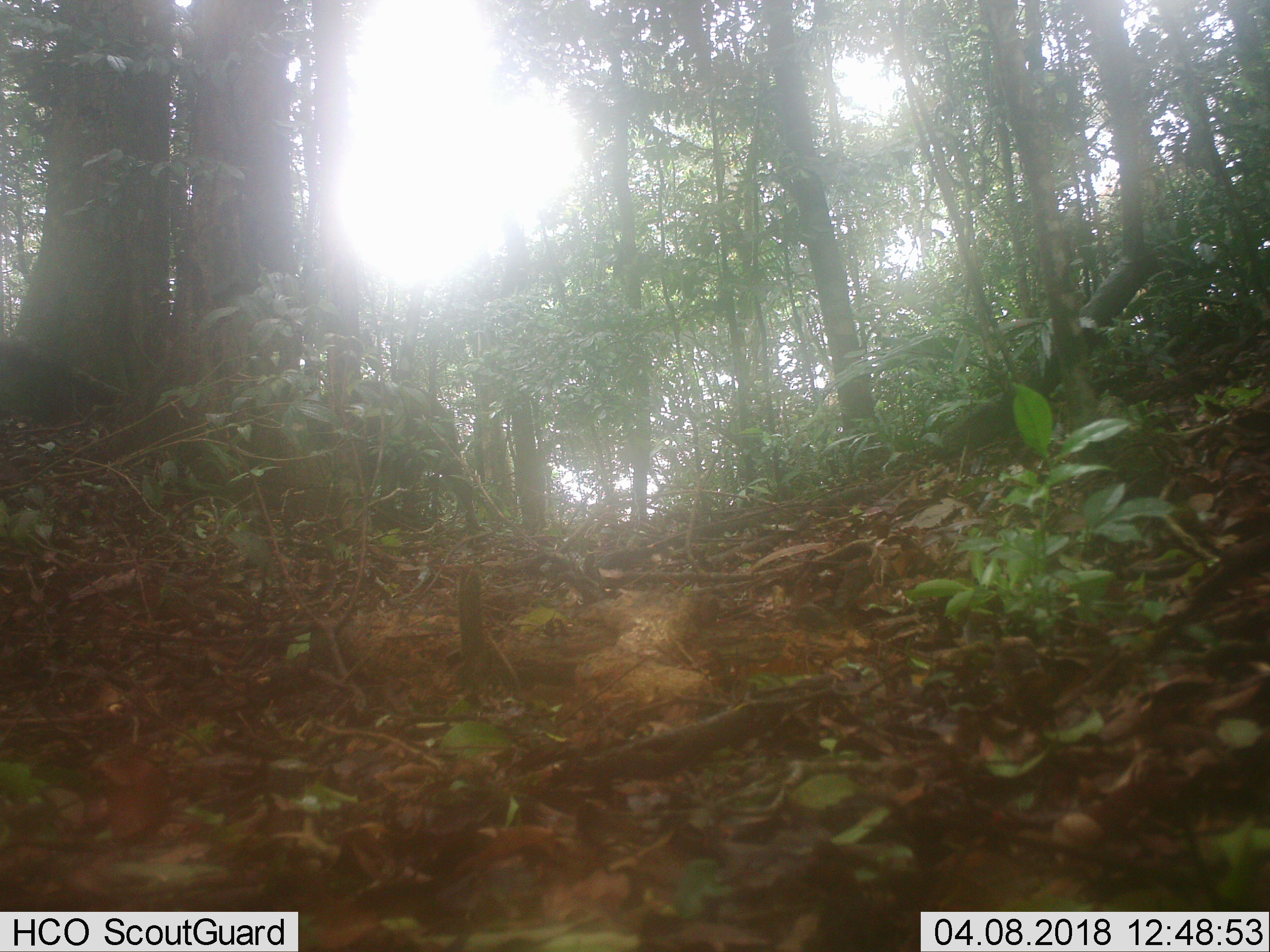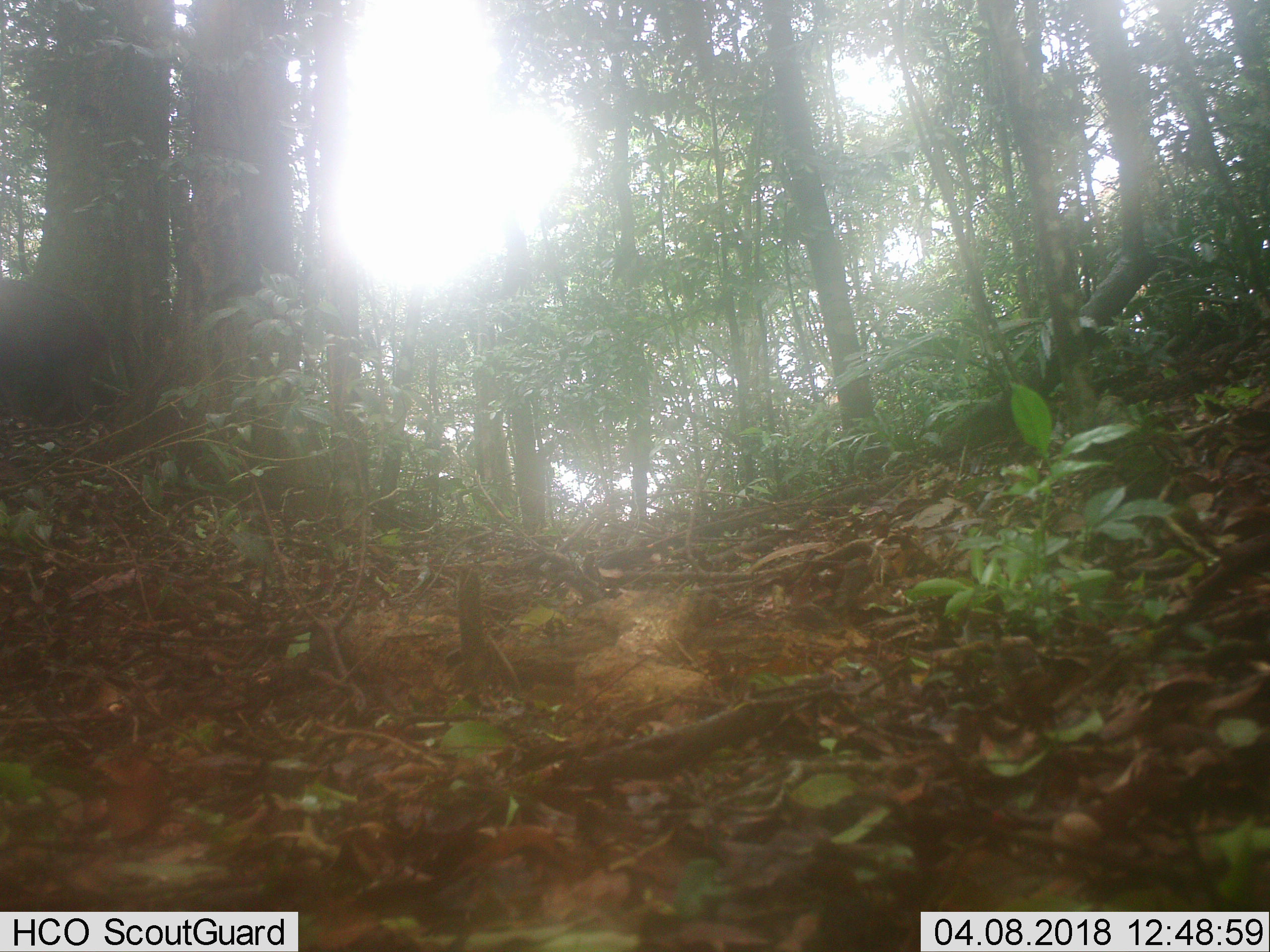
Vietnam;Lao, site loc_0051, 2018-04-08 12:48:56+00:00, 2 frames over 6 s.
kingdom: Animalia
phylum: Chordata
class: Mammalia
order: Artiodactyla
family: Suidae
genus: Sus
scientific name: Sus scrofa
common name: eurasian wild pig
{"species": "eurasian wild pig (Sus scrofa)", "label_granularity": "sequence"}